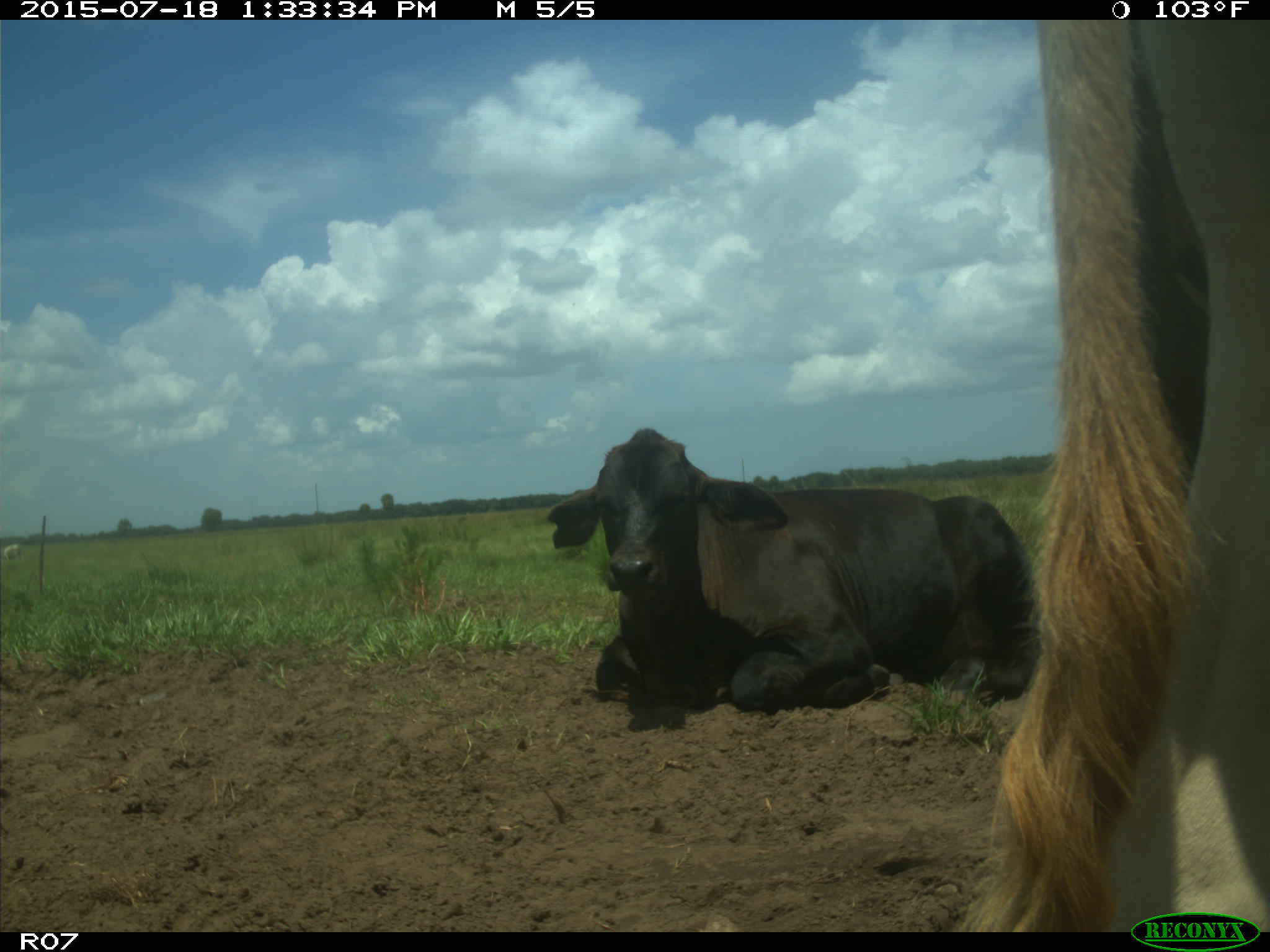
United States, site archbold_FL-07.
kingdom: Animalia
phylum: Chordata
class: Mammalia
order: Artiodactyla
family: Bovidae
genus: Bos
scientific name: Bos taurus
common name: domestic cow